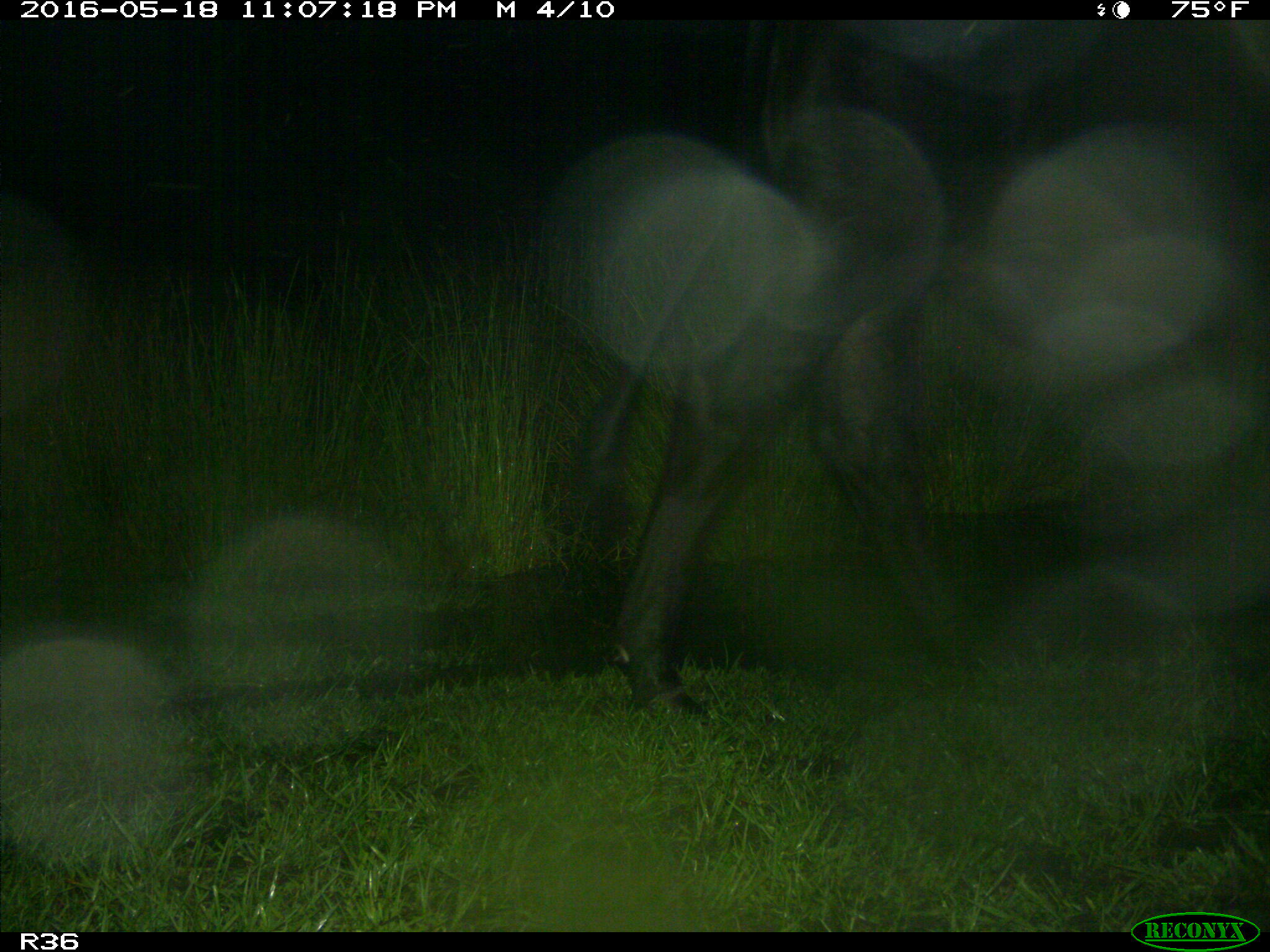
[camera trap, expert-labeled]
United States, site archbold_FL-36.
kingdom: Animalia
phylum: Chordata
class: Mammalia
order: Artiodactyla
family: Bovidae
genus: Bos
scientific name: Bos taurus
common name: domestic cow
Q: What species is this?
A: Bos taurus (domestic cow).